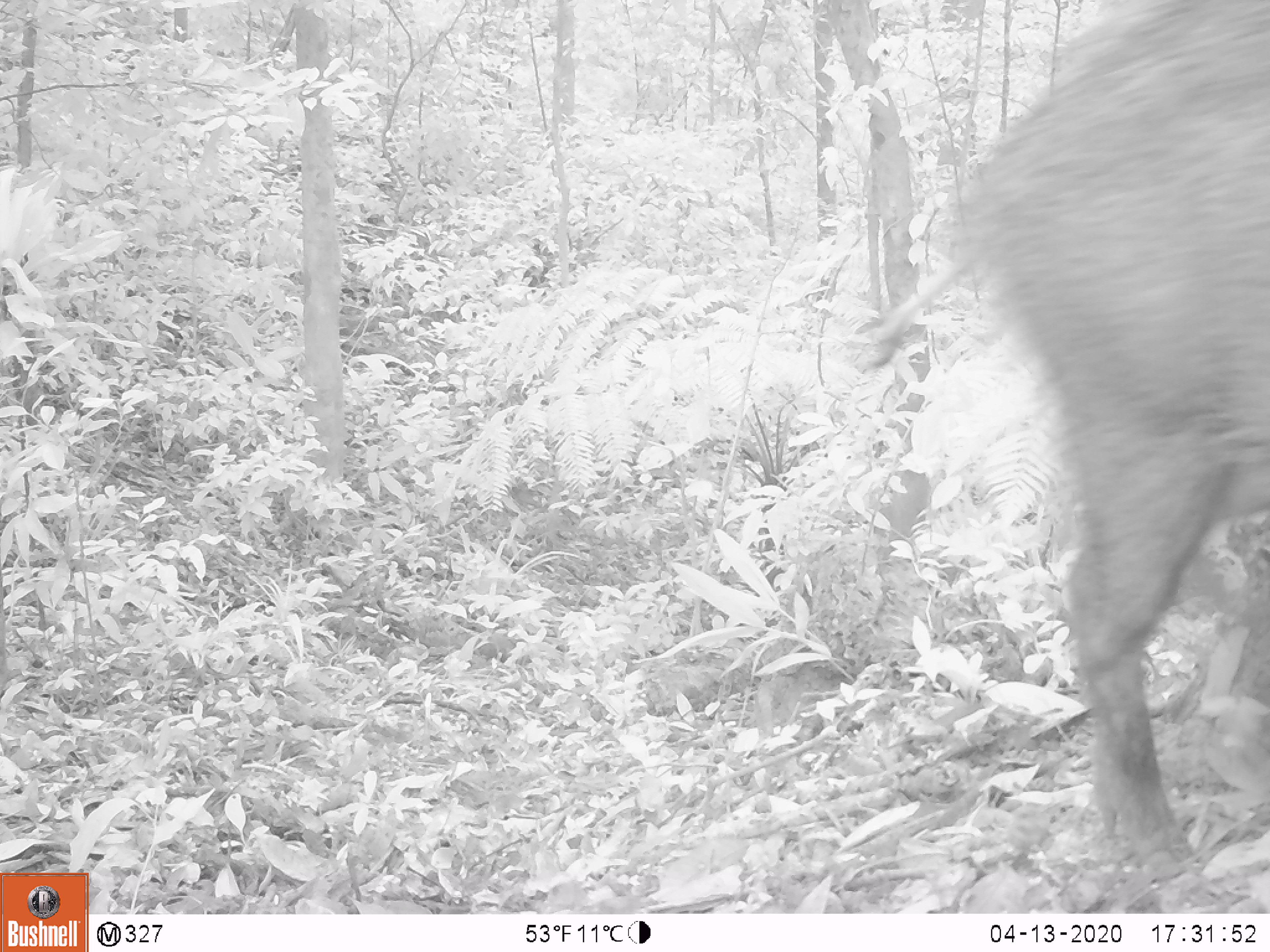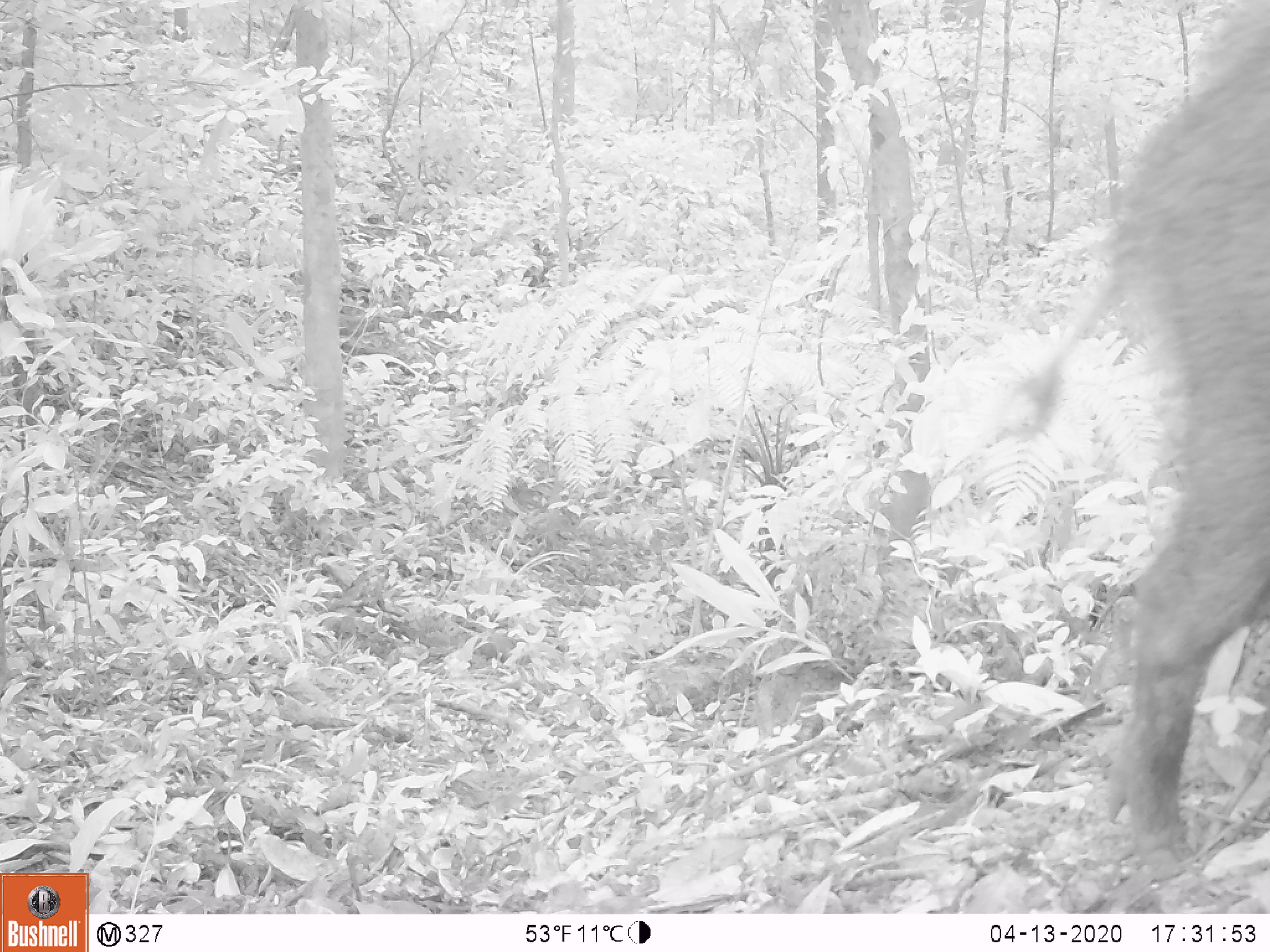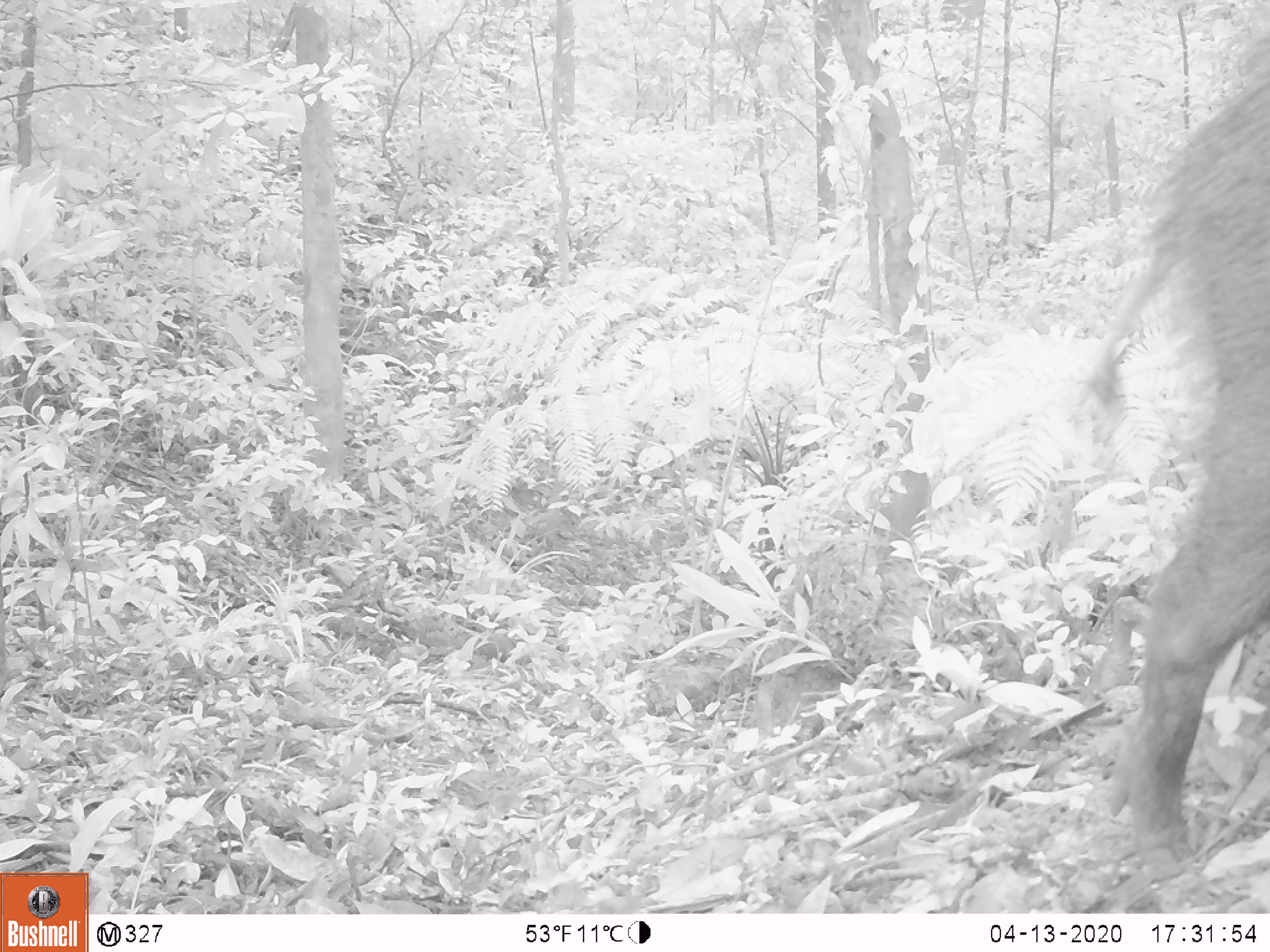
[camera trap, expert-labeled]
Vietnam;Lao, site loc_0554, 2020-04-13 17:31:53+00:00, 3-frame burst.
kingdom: Animalia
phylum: Chordata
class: Mammalia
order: Artiodactyla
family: Suidae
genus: Sus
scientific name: Sus scrofa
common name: eurasian wild pig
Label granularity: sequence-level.